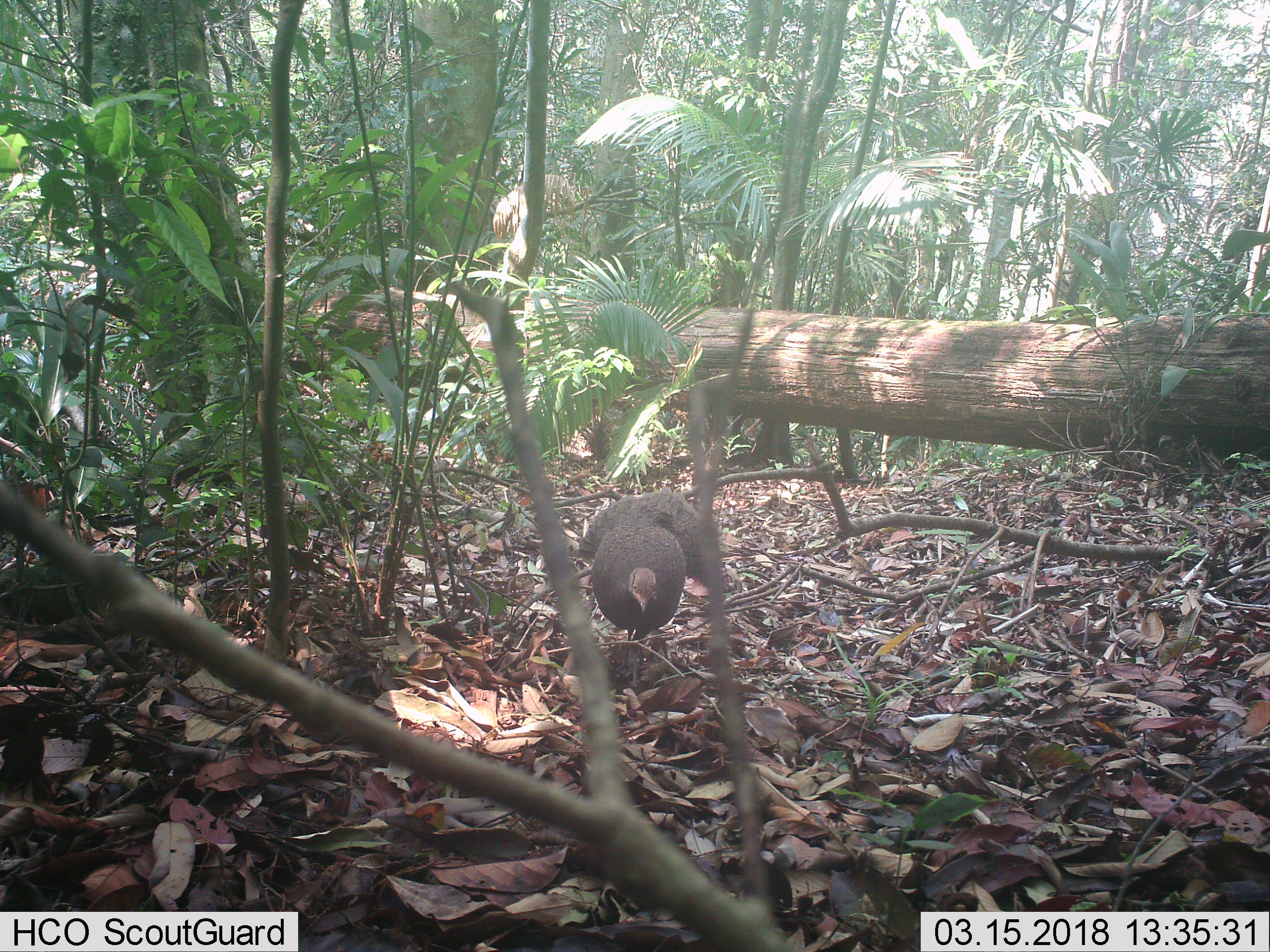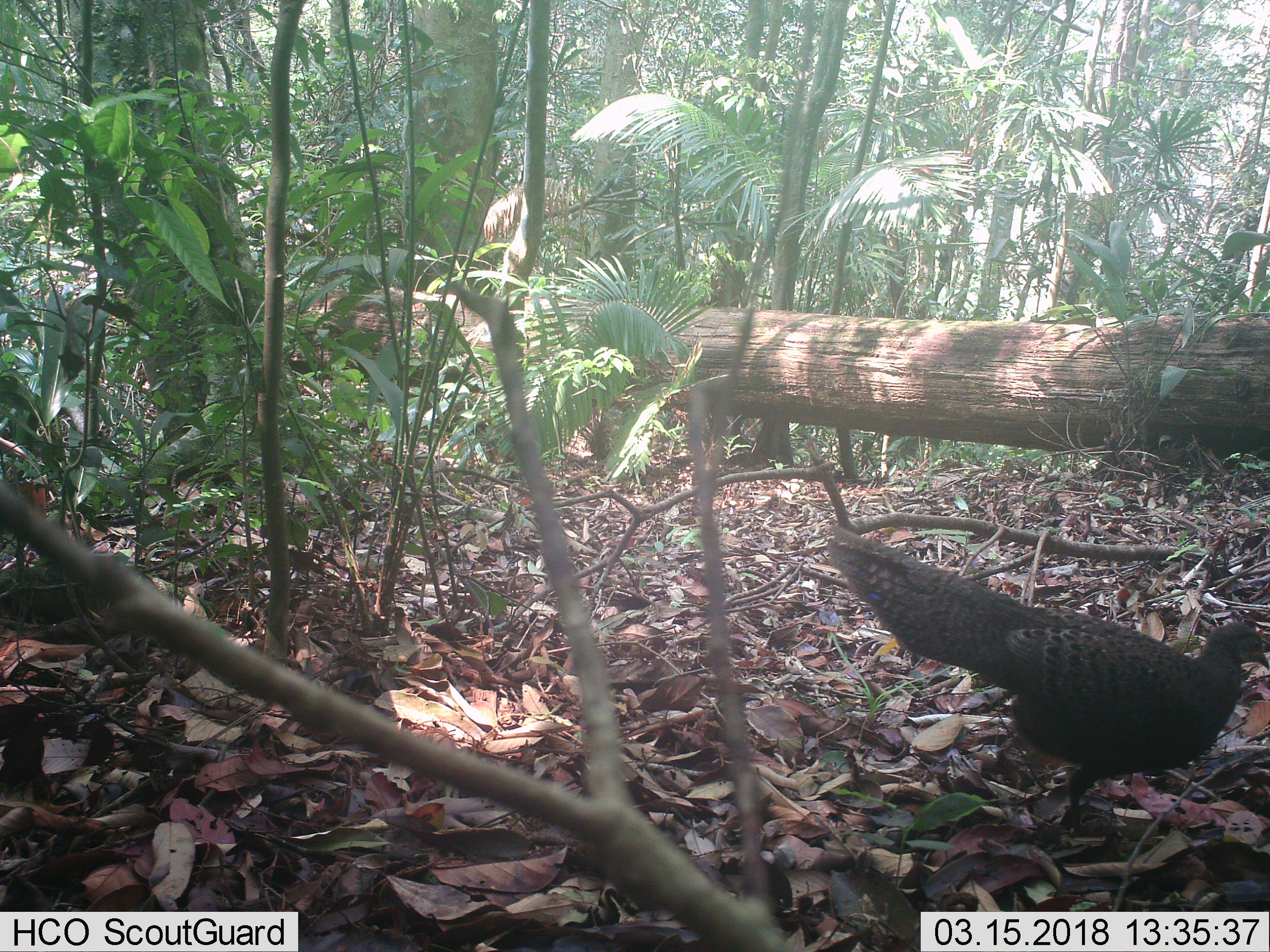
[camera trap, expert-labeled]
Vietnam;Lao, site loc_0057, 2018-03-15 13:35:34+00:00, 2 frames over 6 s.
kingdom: Animalia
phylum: Chordata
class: Aves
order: Galliformes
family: Phasianidae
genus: Polyplectron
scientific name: Polyplectron bicalcaratum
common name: gray peacock-pheasant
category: grey peacock pheasant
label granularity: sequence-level